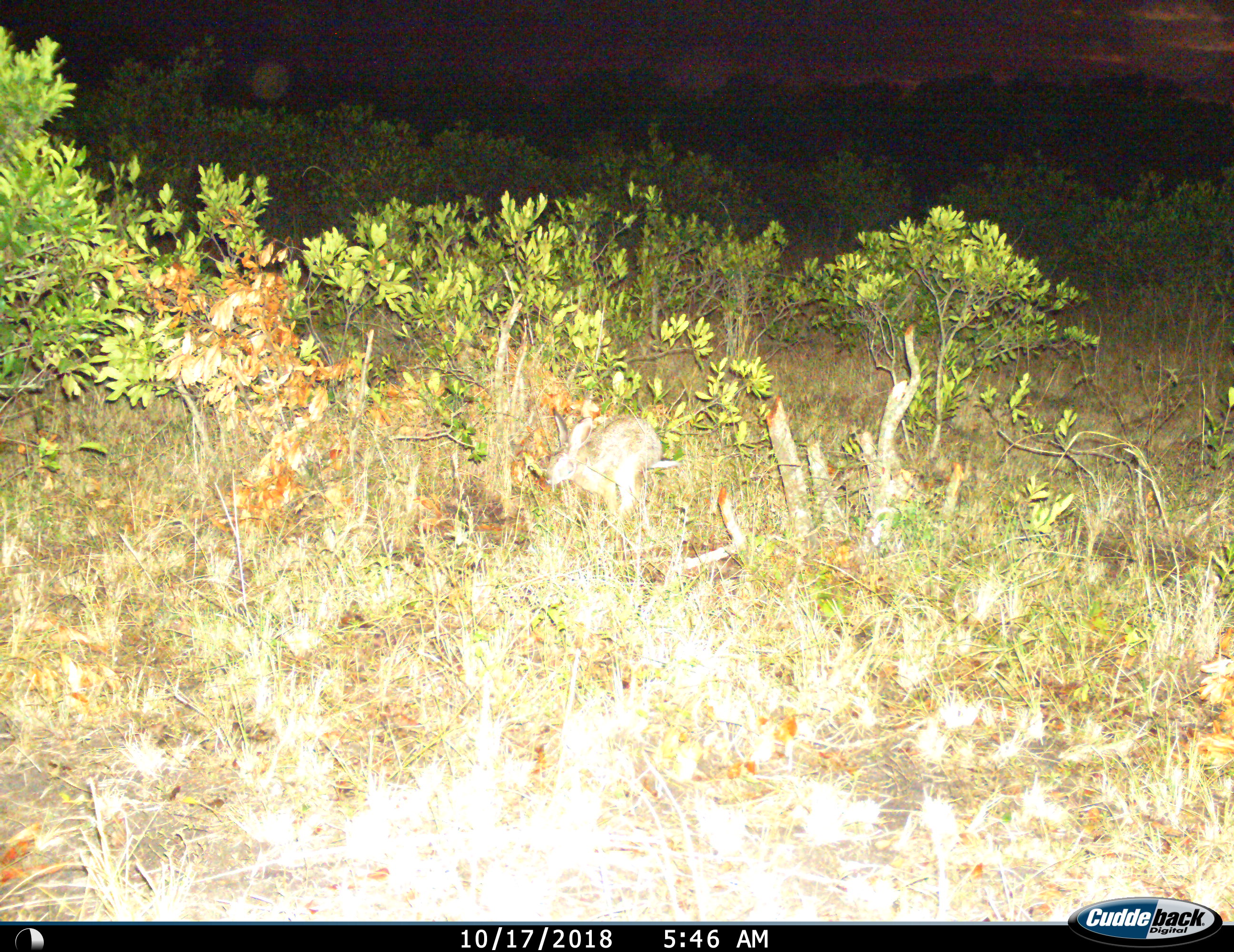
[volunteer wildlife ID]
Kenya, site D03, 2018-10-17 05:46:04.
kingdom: Animalia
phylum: Chordata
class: Mammalia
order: Lagomorpha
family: Leporidae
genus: Lepus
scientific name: Lepus victoriae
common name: savannah hare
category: haresavannah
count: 1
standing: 17%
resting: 0%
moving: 67%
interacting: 0%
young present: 0%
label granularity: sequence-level